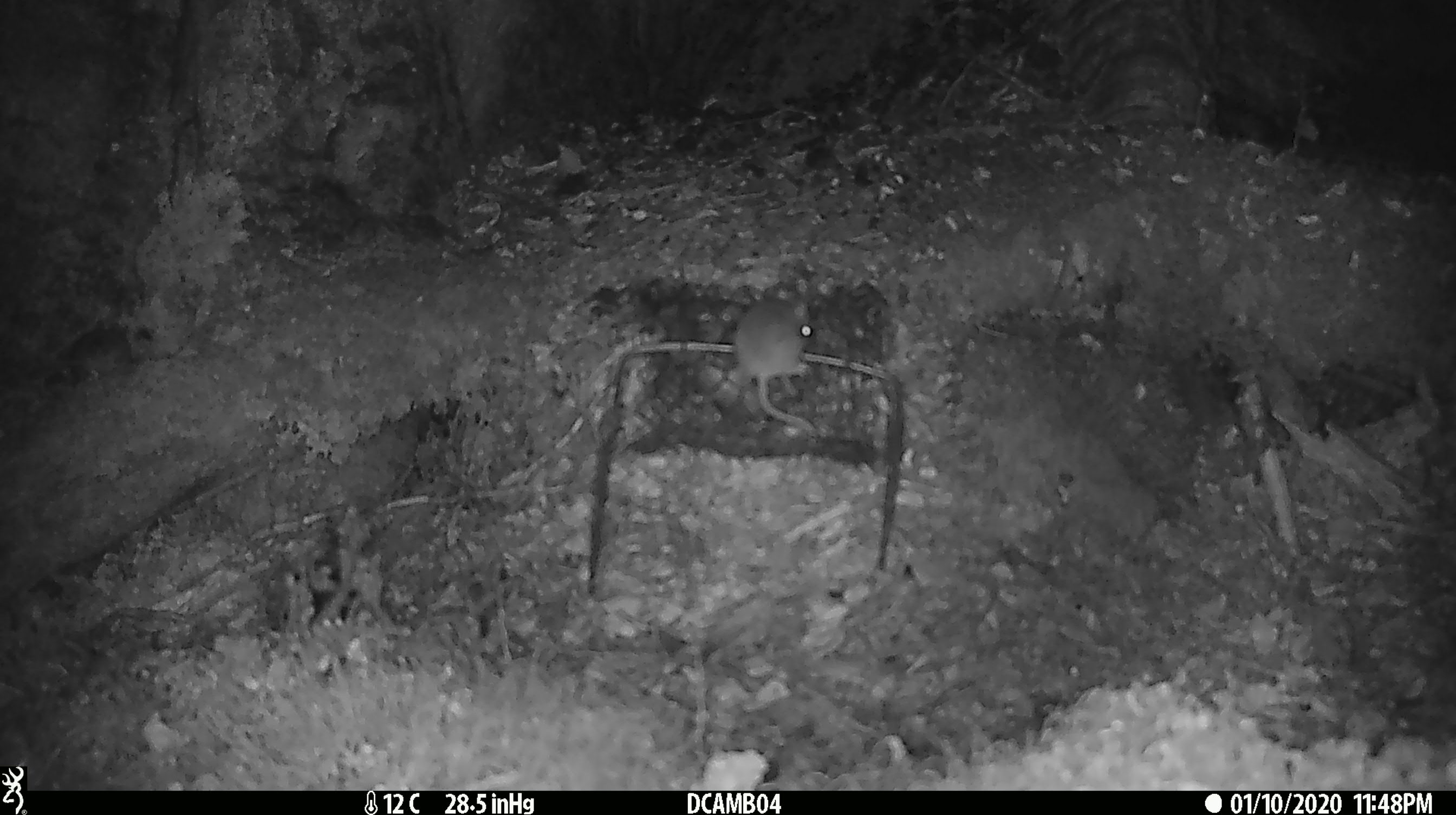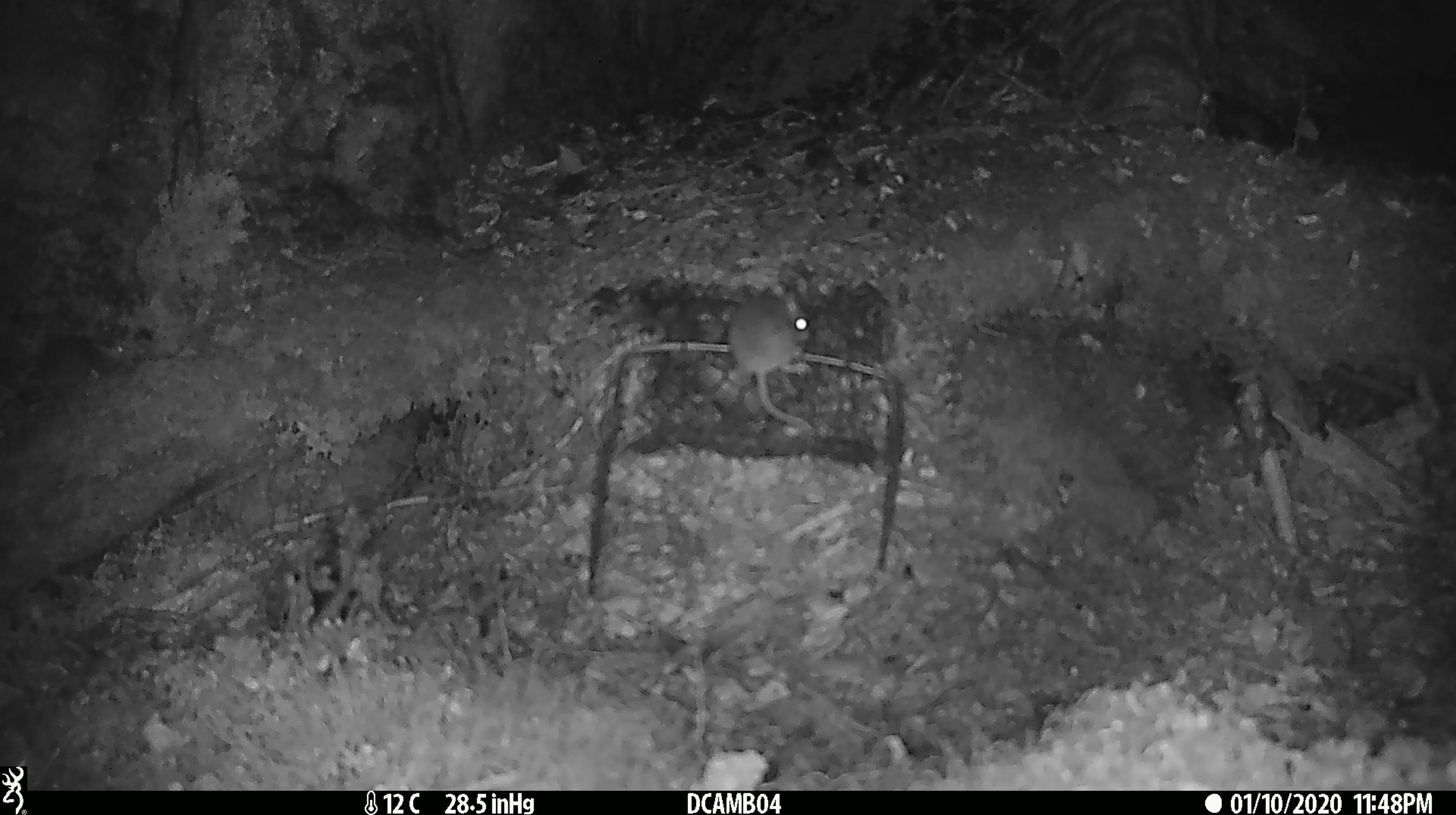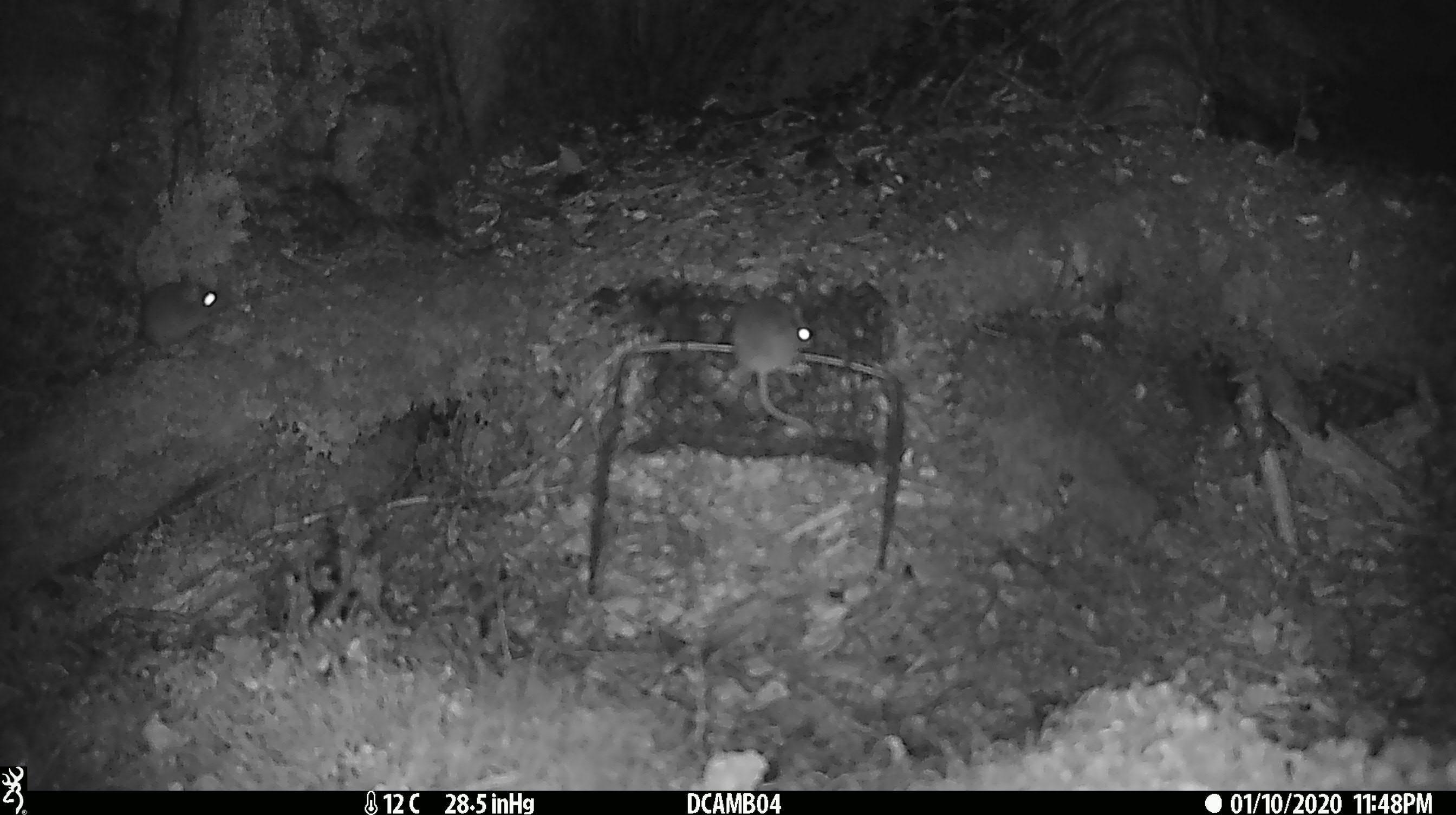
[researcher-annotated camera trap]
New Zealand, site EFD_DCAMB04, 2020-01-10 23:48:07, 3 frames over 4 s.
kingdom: Animalia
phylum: Chordata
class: Mammalia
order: Rodentia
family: Muridae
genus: Mus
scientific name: Mus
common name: mouse